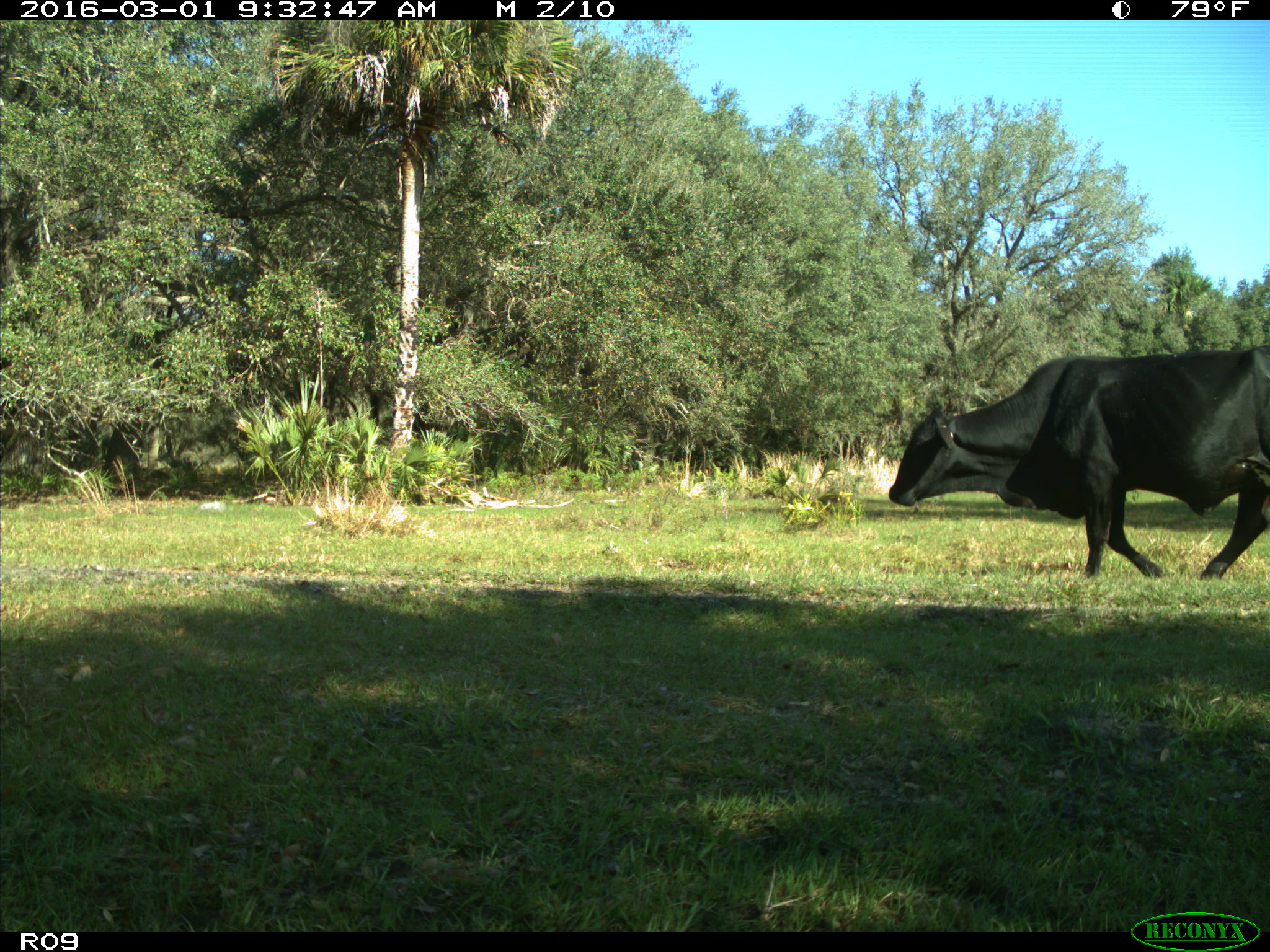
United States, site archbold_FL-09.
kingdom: Animalia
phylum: Chordata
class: Mammalia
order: Artiodactyla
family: Bovidae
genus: Bos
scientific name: Bos taurus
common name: domestic cow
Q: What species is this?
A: Bos taurus (domestic cow).